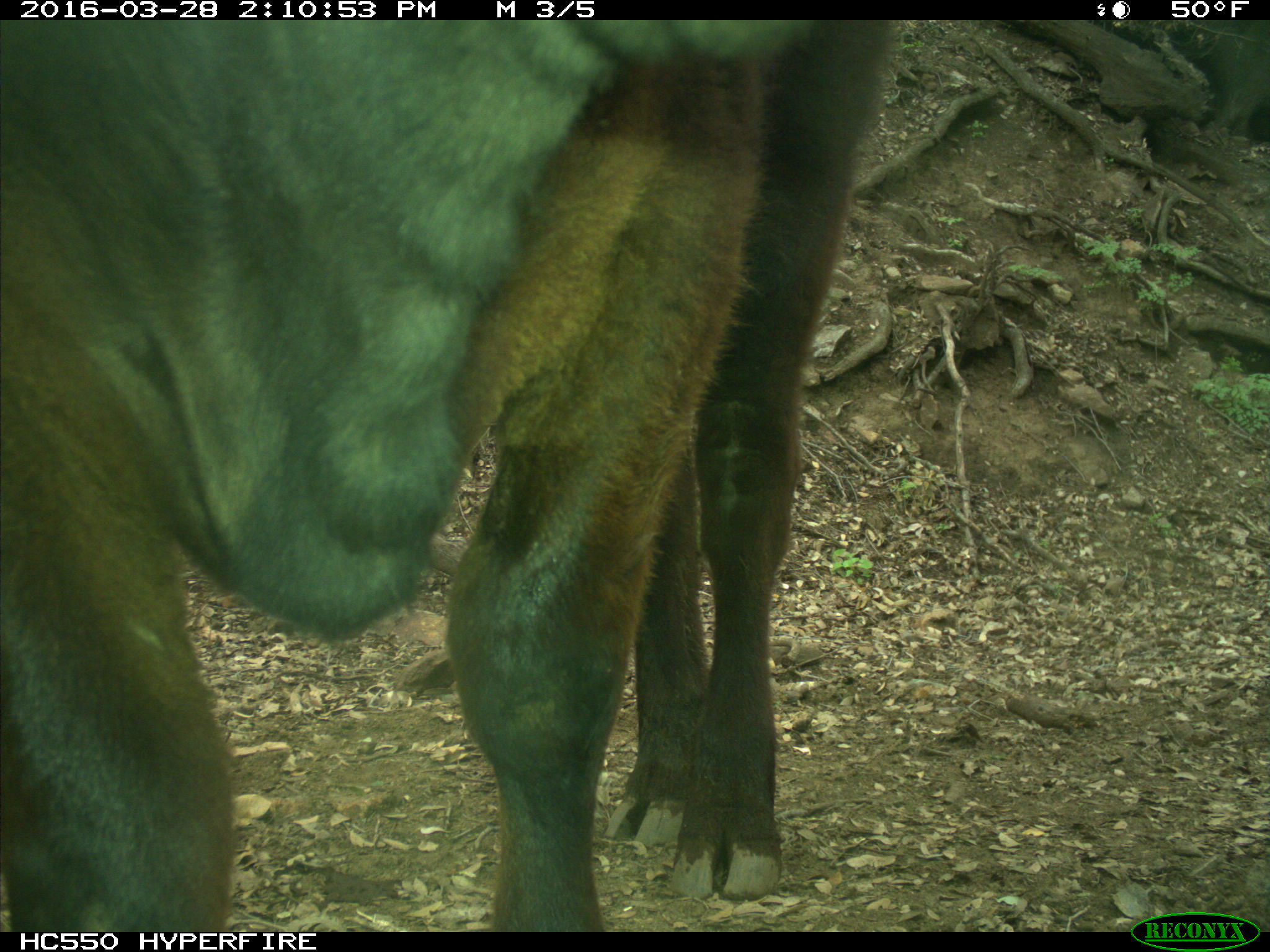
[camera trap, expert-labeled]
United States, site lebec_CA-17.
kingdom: Animalia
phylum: Chordata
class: Mammalia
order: Artiodactyla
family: Bovidae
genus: Bos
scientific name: Bos taurus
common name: domestic cow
Bos taurus (domestic cow).